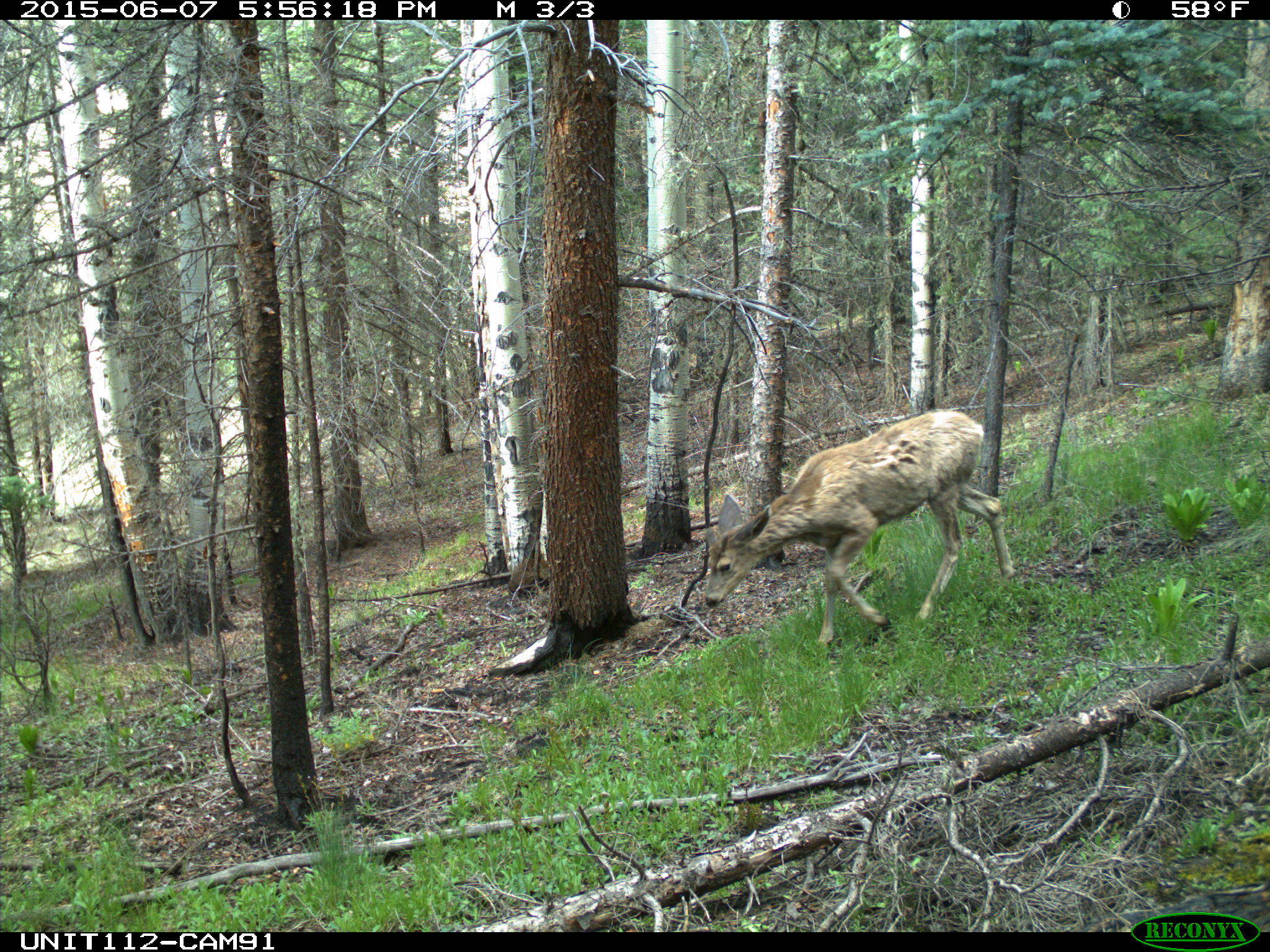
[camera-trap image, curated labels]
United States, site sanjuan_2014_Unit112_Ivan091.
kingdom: Animalia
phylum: Chordata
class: Mammalia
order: Artiodactyla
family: Cervidae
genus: Odocoileus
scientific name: Odocoileus hemionus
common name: mule deer